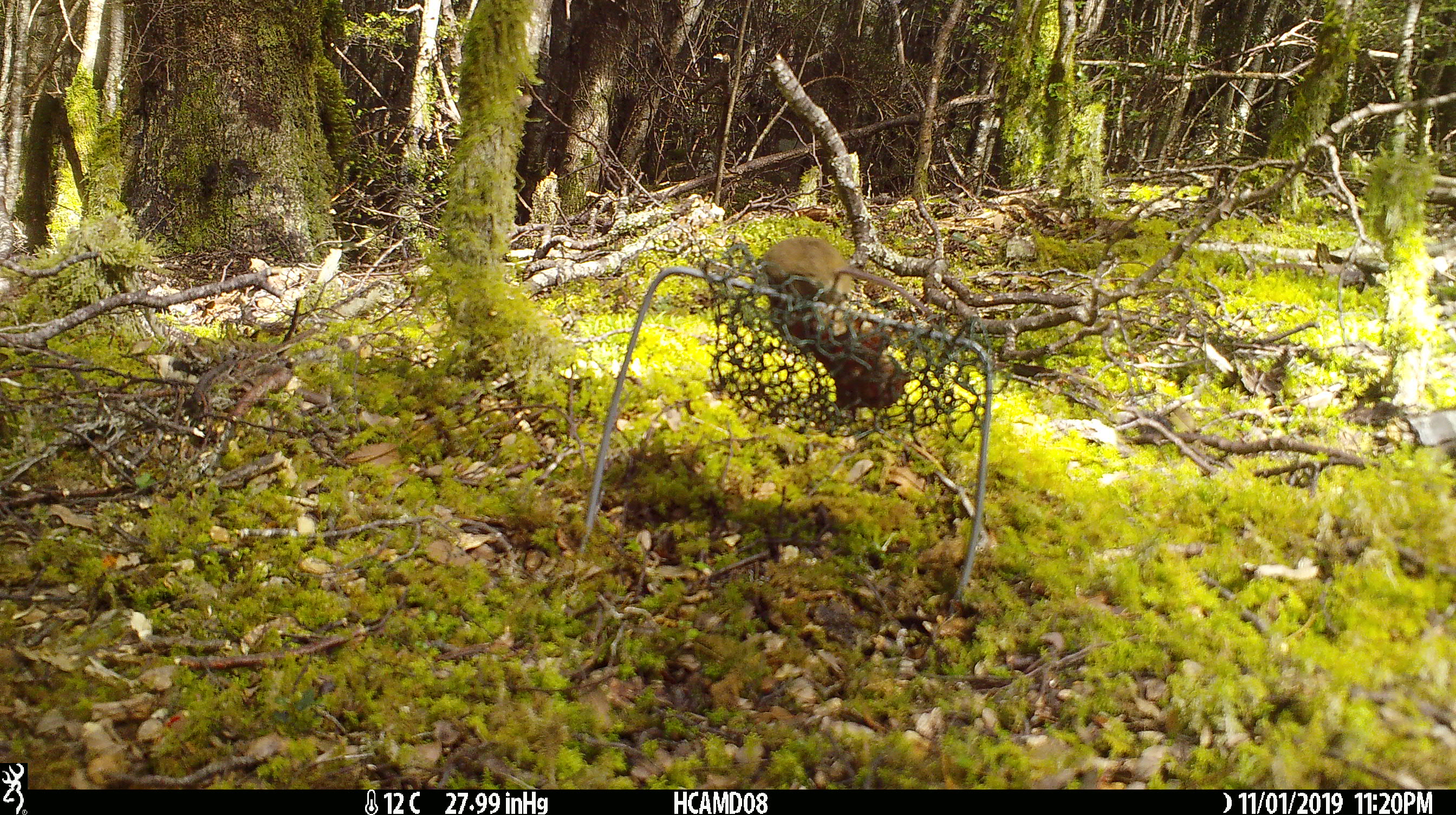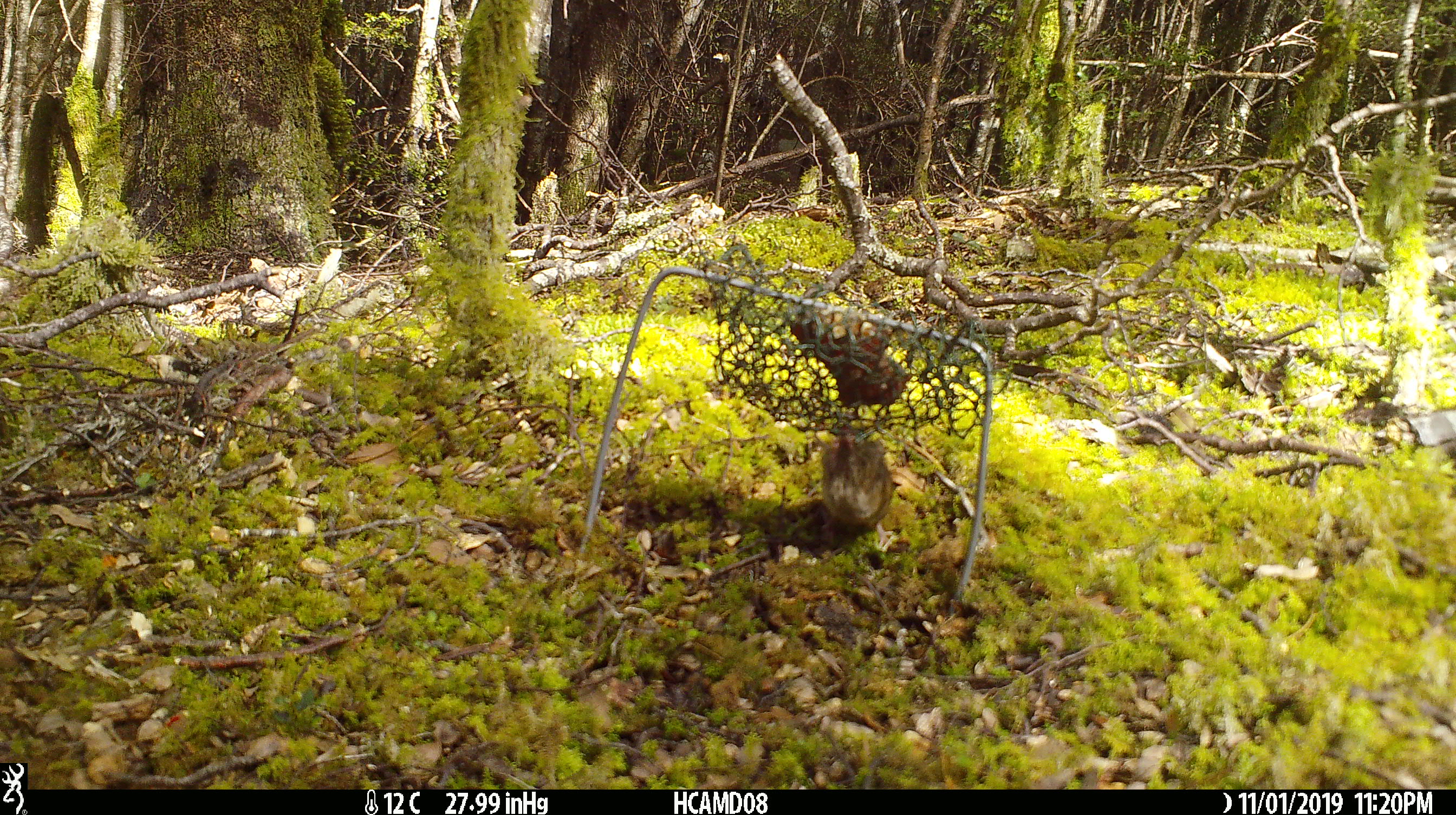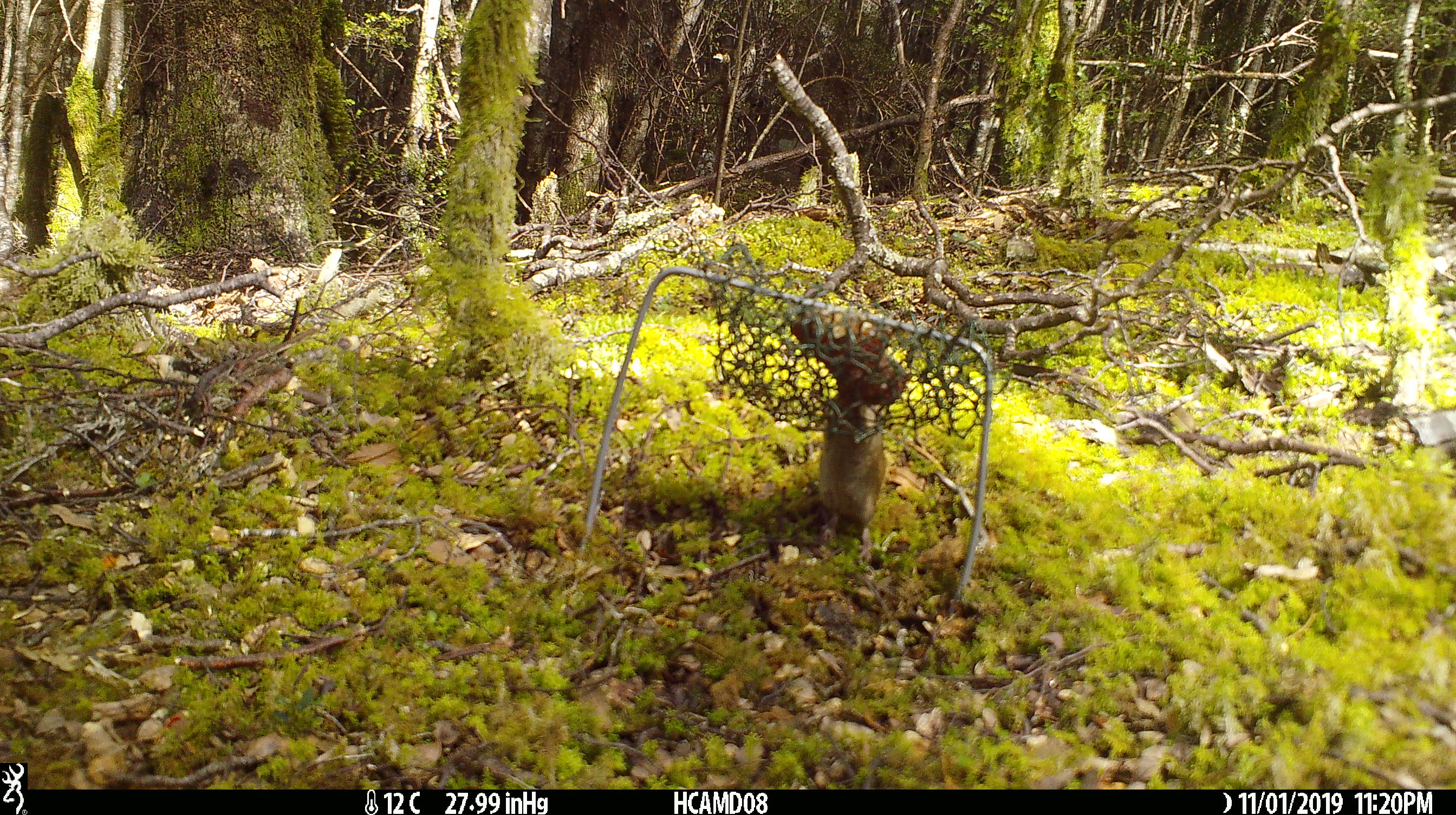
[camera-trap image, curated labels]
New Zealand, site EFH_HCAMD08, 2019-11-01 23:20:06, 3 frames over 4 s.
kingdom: Animalia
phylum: Chordata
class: Mammalia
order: Rodentia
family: Muridae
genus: Mus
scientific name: Mus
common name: mouse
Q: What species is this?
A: Mouse (Mus).